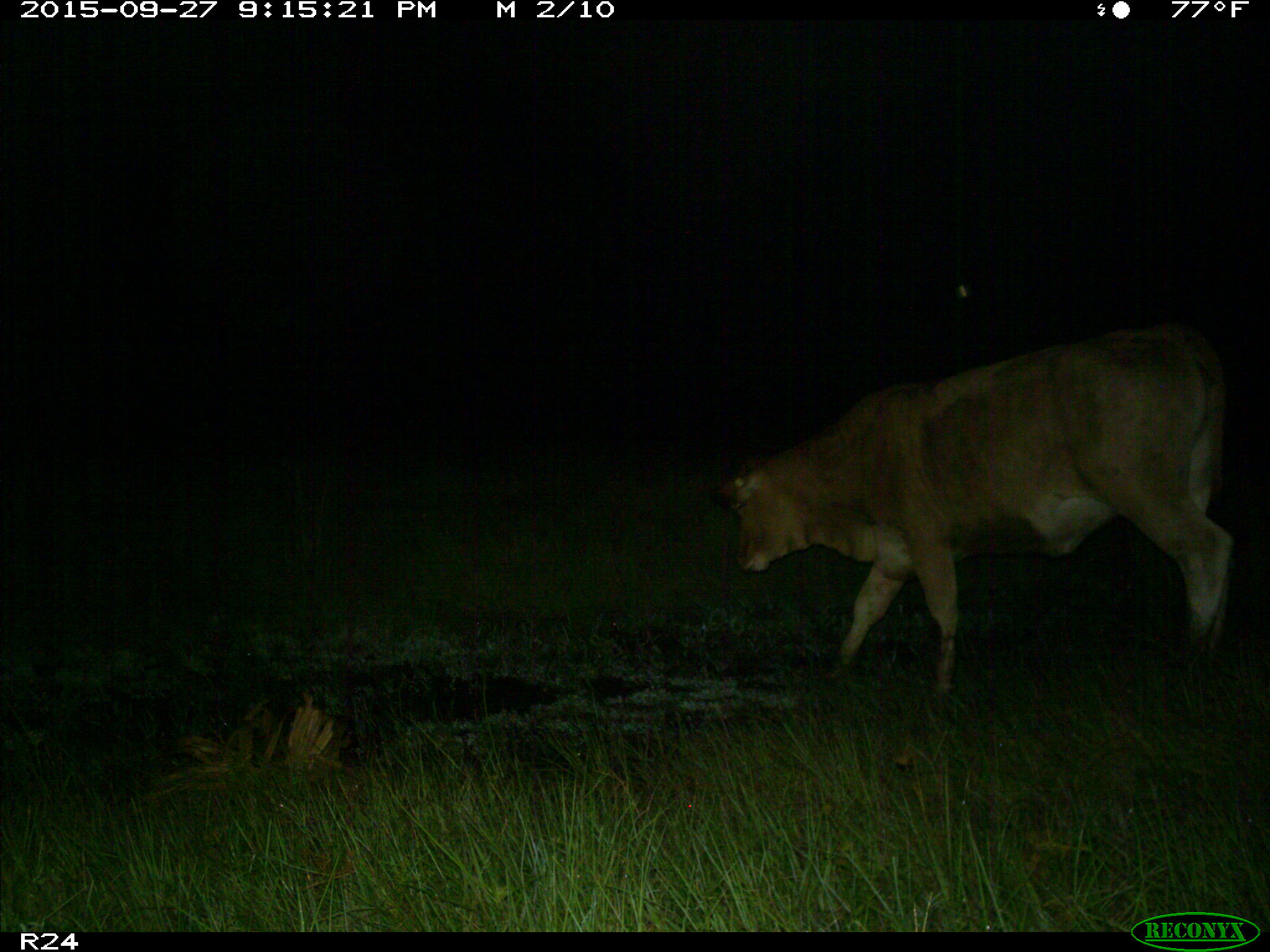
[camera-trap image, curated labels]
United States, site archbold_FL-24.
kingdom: Animalia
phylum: Chordata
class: Mammalia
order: Artiodactyla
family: Bovidae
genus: Bos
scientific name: Bos taurus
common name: domestic cow